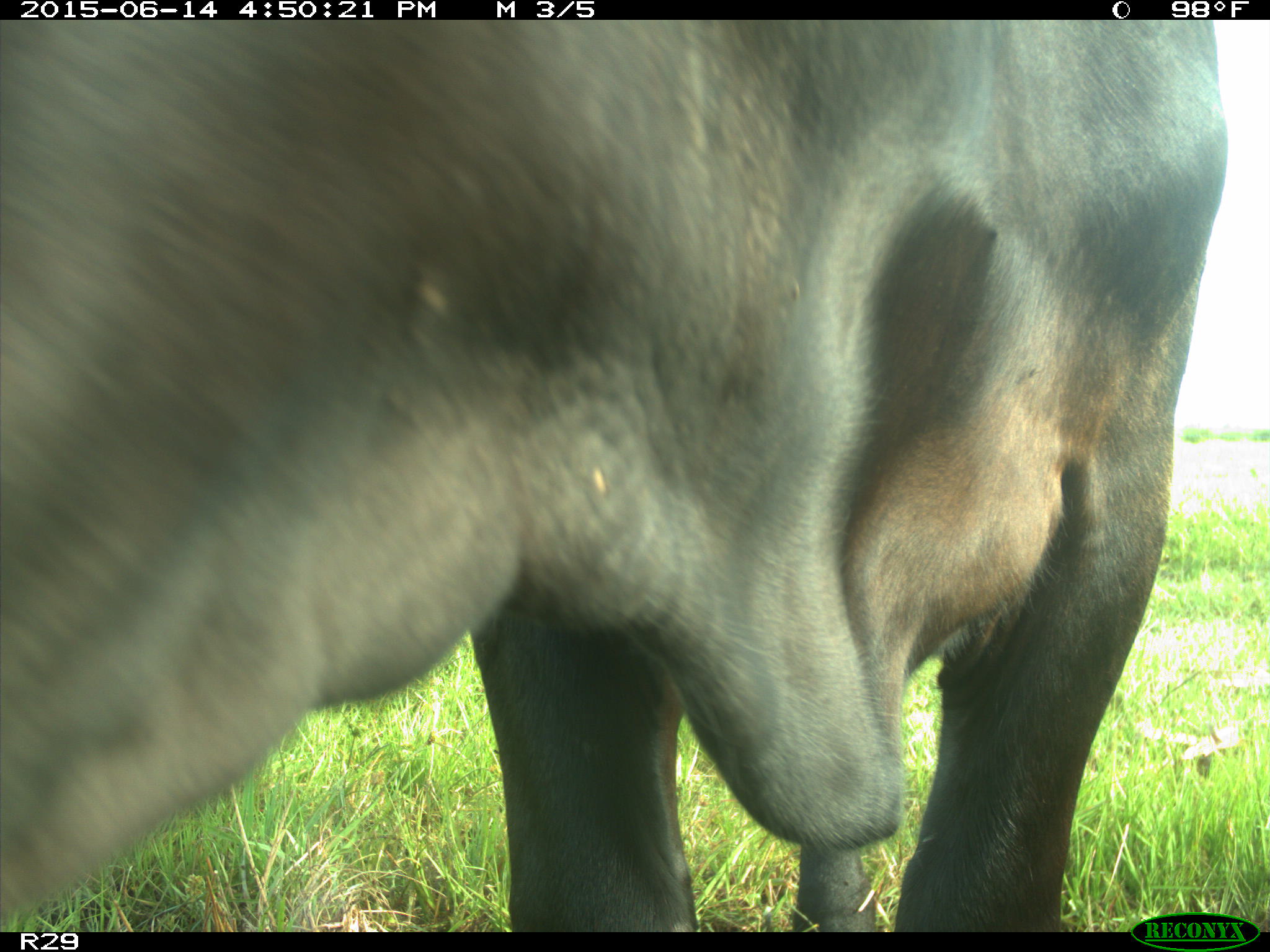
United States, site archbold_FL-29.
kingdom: Animalia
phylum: Chordata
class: Mammalia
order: Artiodactyla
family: Bovidae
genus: Bos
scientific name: Bos taurus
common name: domestic cow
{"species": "Bos taurus (domestic cow)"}